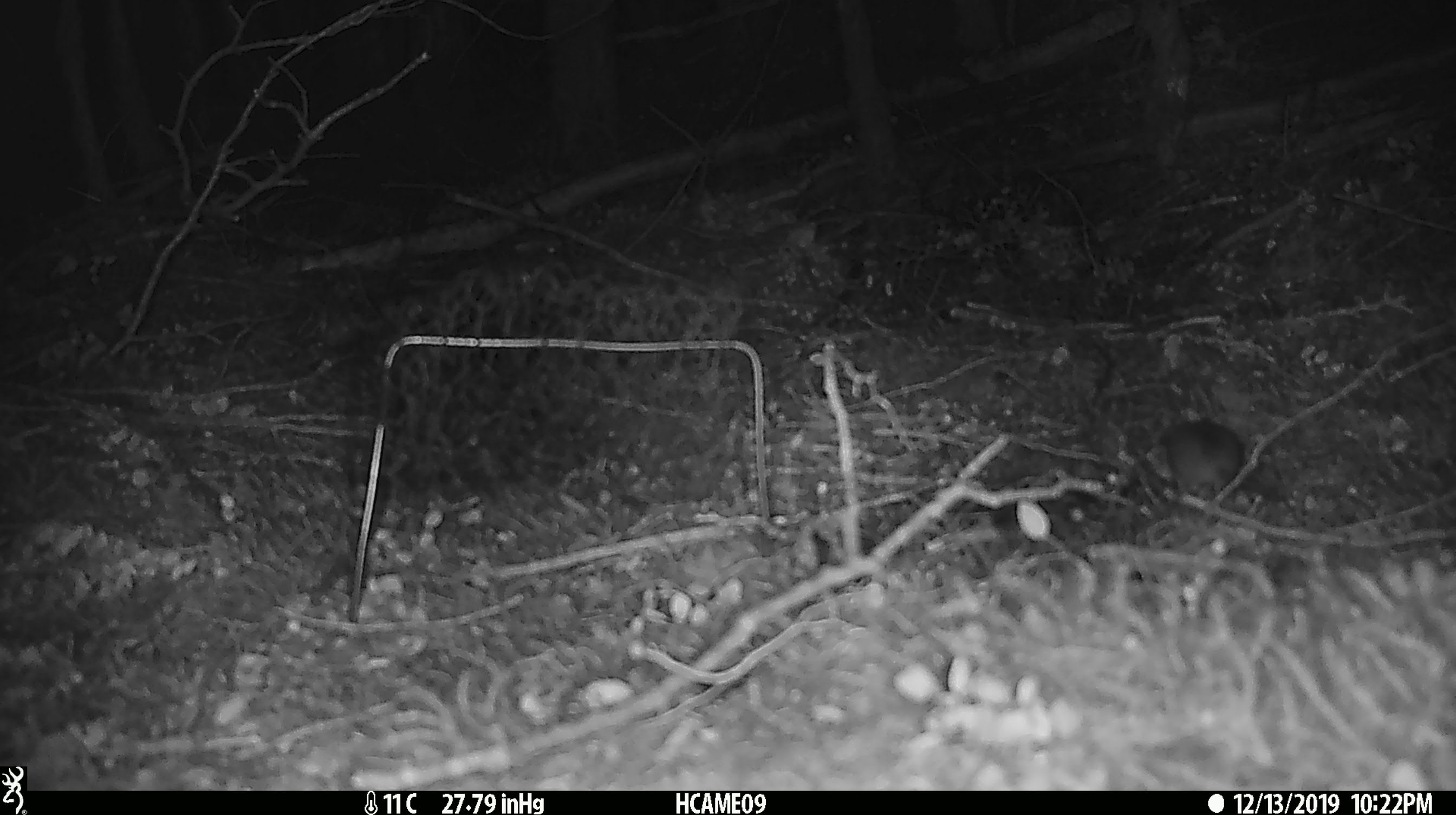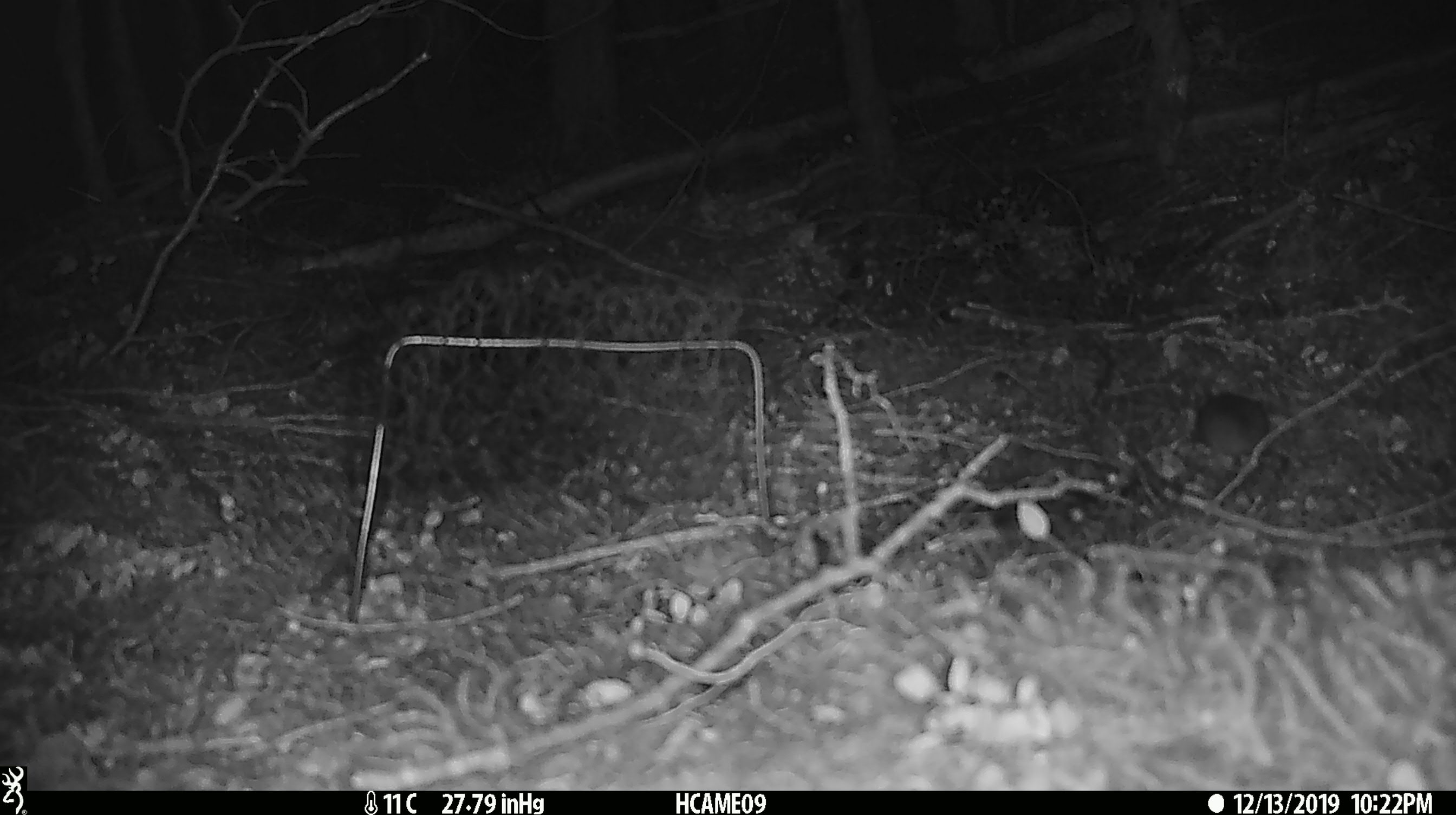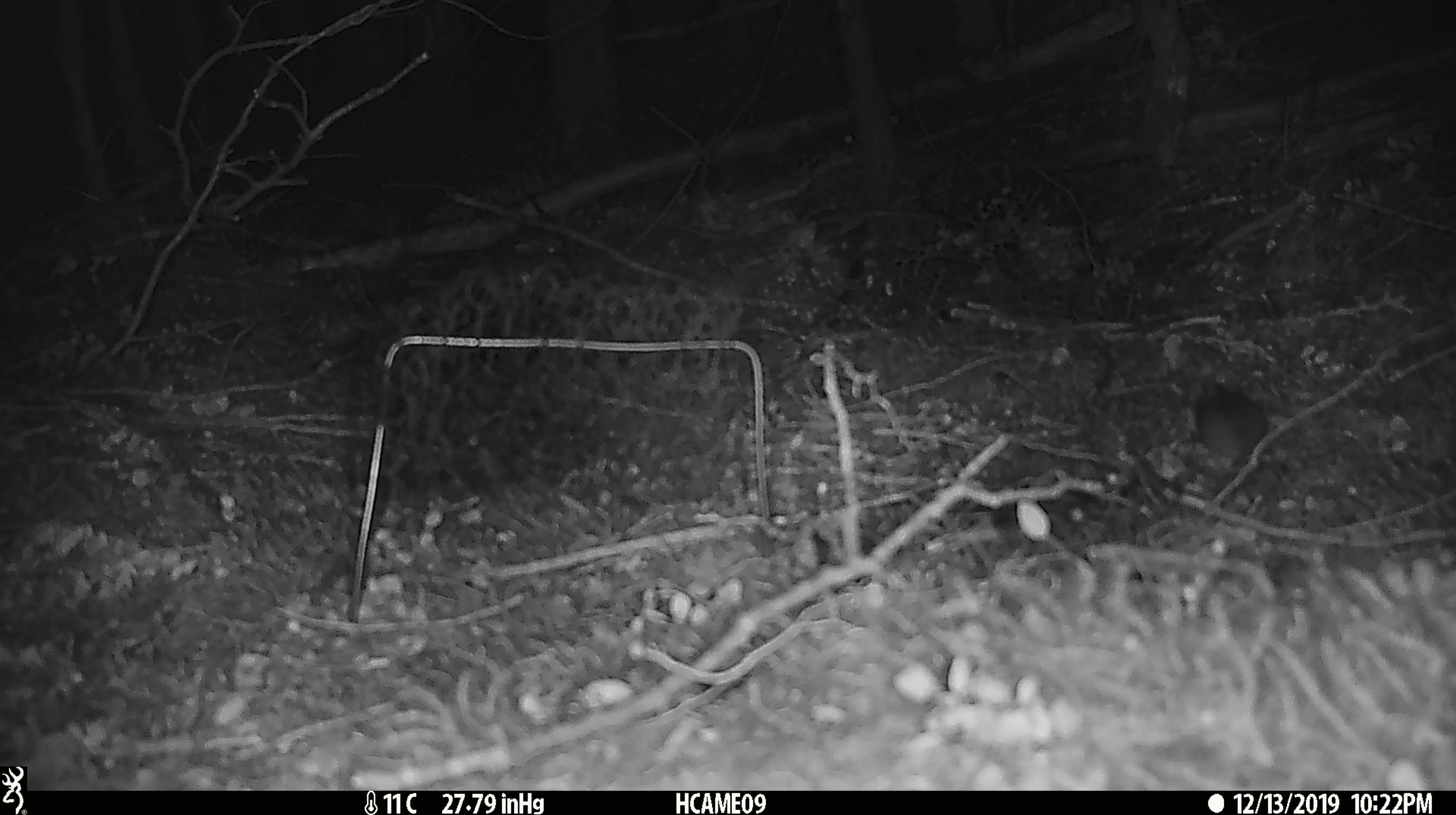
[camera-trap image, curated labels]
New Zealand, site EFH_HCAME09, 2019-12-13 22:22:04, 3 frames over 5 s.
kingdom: Animalia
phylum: Chordata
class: Mammalia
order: Rodentia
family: Muridae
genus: Mus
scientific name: Mus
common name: mouse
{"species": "mouse (Mus)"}